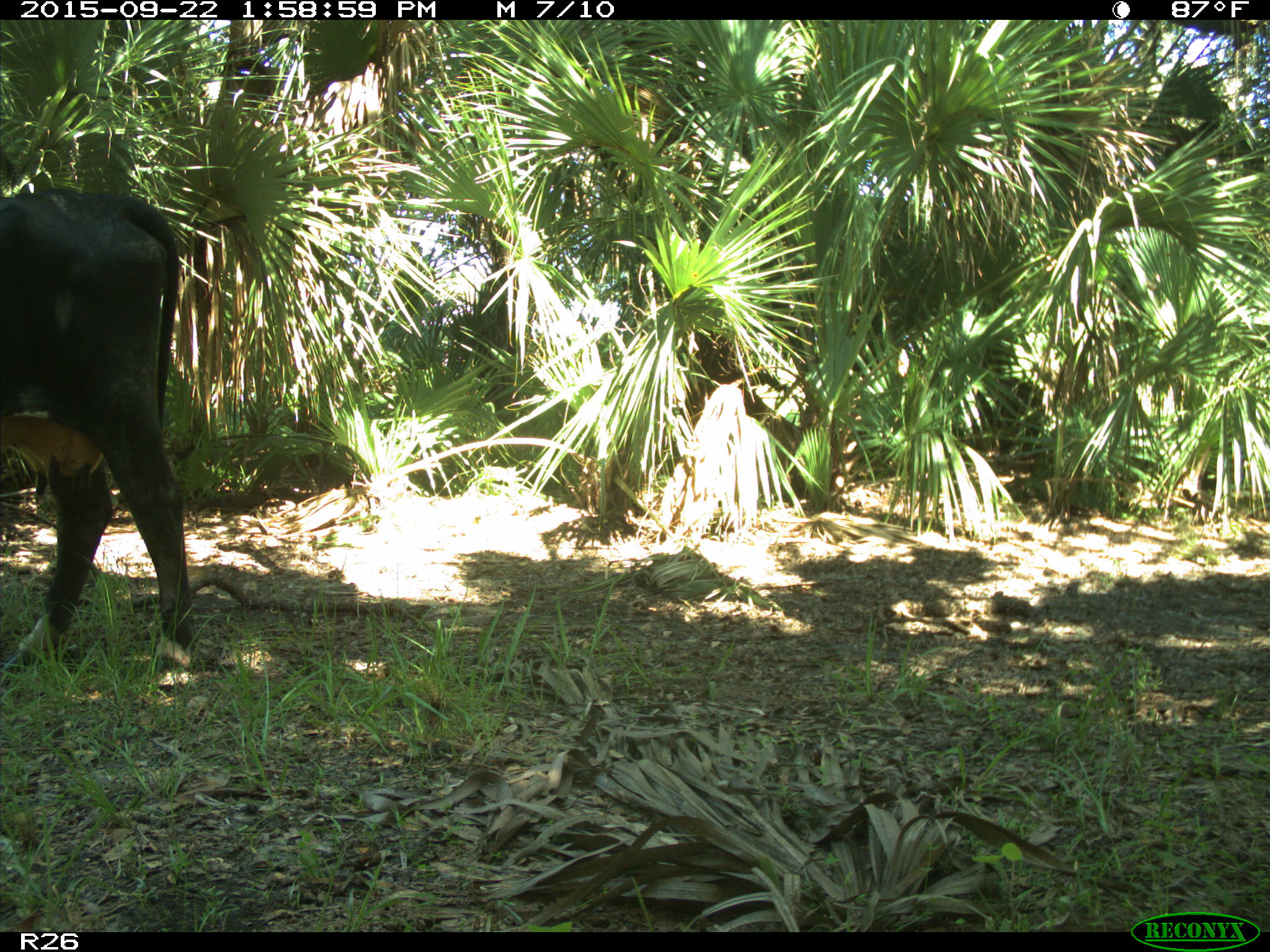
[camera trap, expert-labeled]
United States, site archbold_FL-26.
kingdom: Animalia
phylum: Chordata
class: Mammalia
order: Artiodactyla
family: Bovidae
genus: Bos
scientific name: Bos taurus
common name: domestic cow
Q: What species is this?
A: Bos taurus (domestic cow).